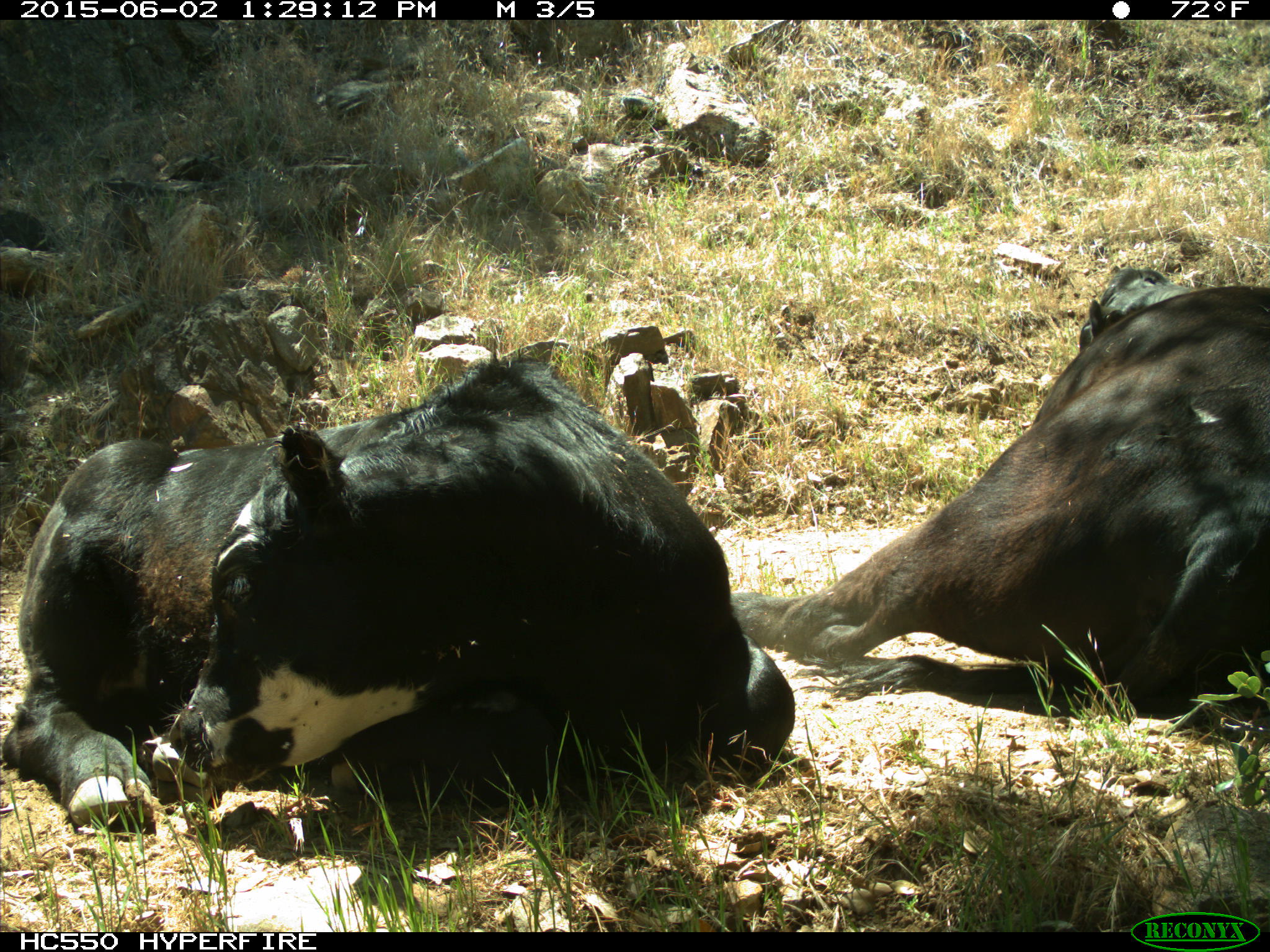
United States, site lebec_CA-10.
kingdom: Animalia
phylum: Chordata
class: Mammalia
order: Artiodactyla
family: Bovidae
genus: Bos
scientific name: Bos taurus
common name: domestic cow